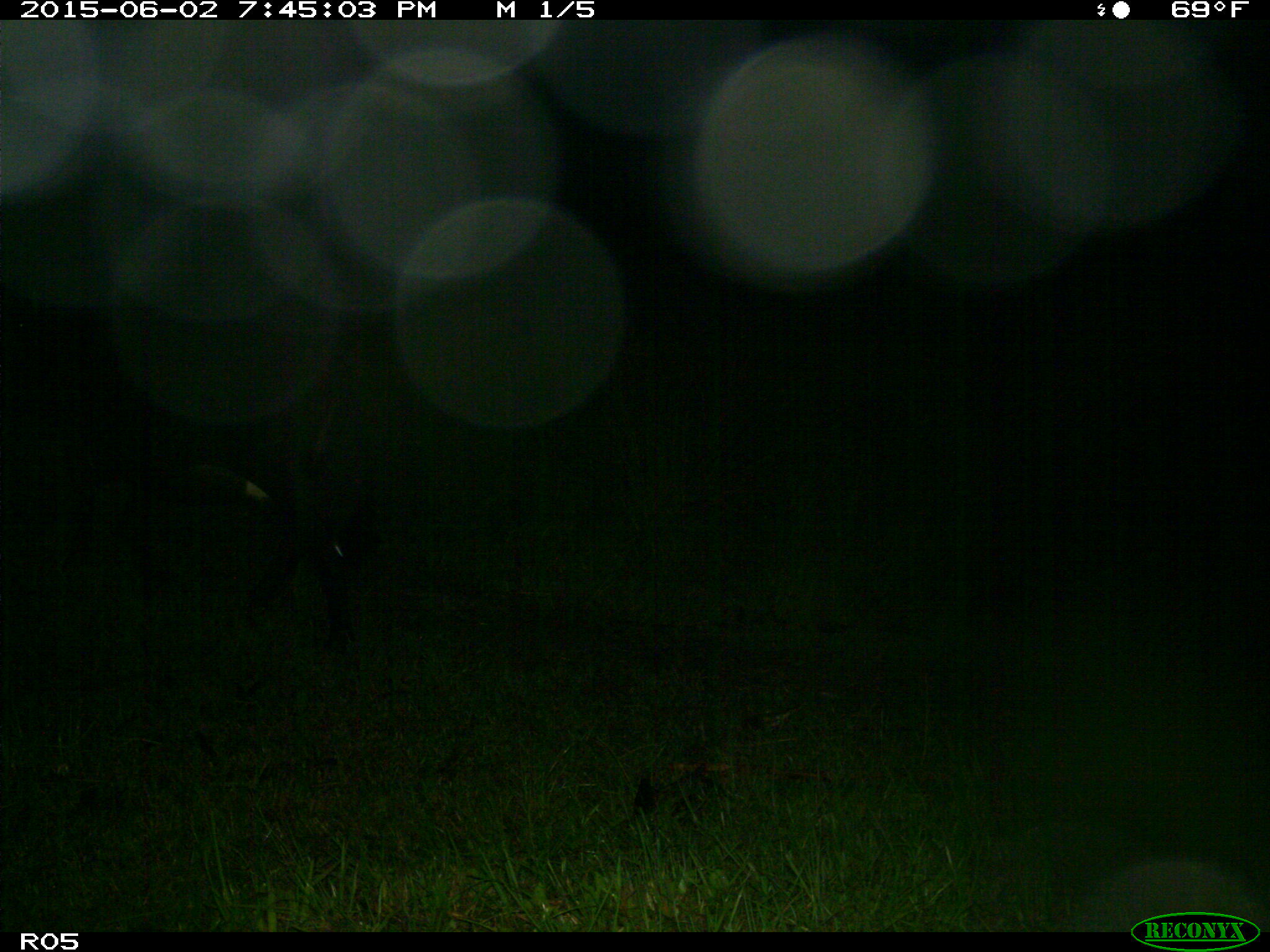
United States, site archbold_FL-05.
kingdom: Animalia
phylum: Chordata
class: Mammalia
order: Artiodactyla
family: Bovidae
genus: Bos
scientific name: Bos taurus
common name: domestic cow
Bos taurus (domestic cow).